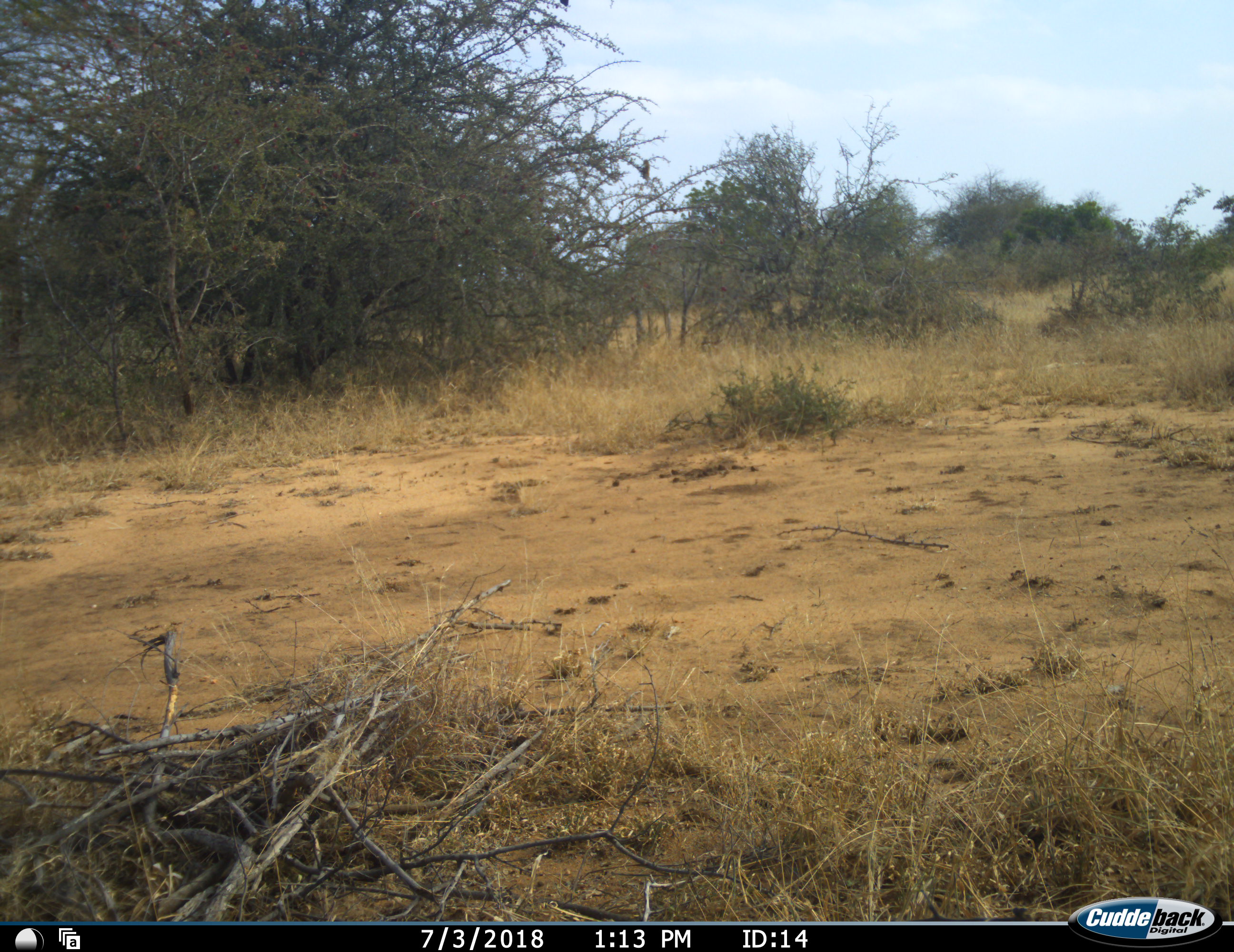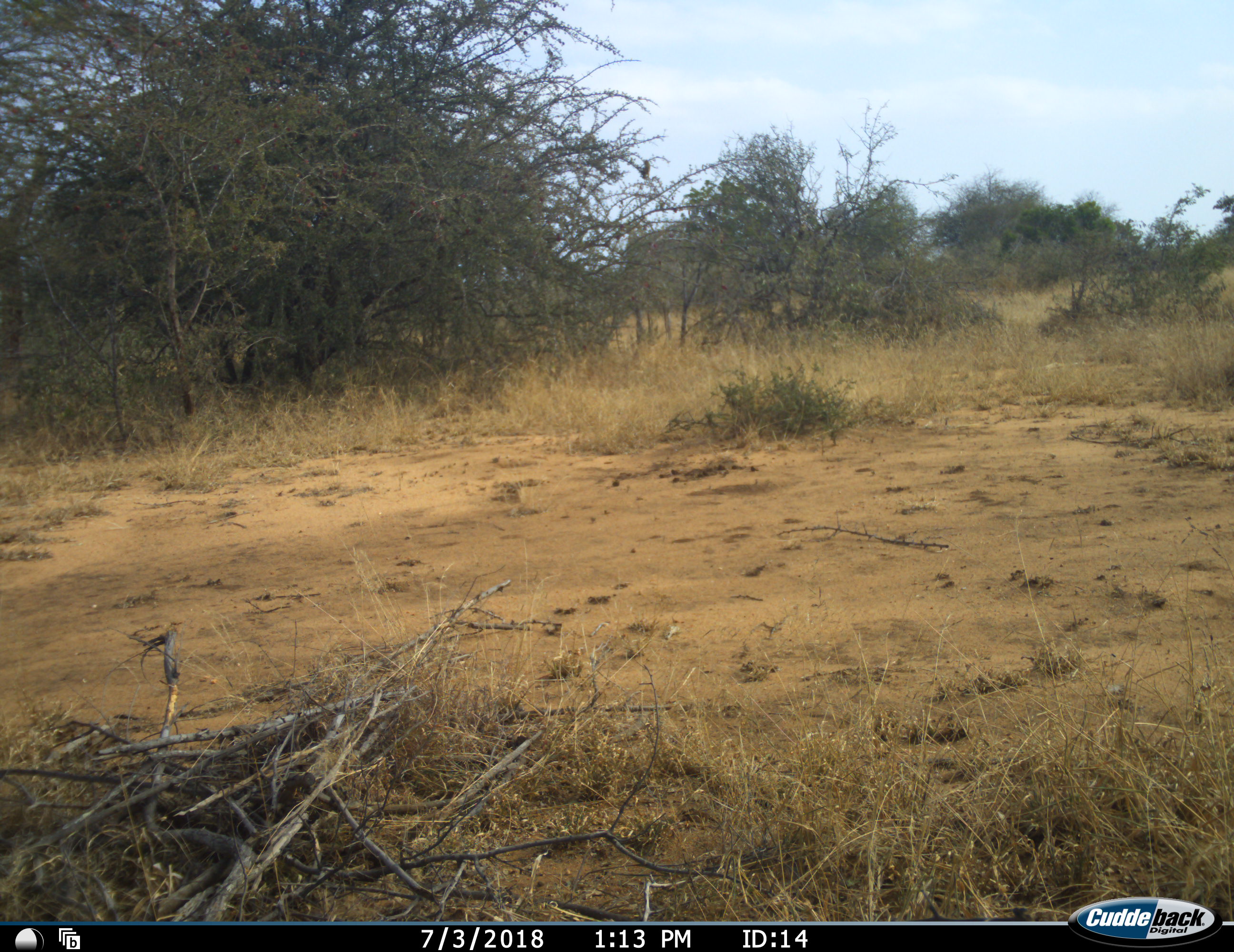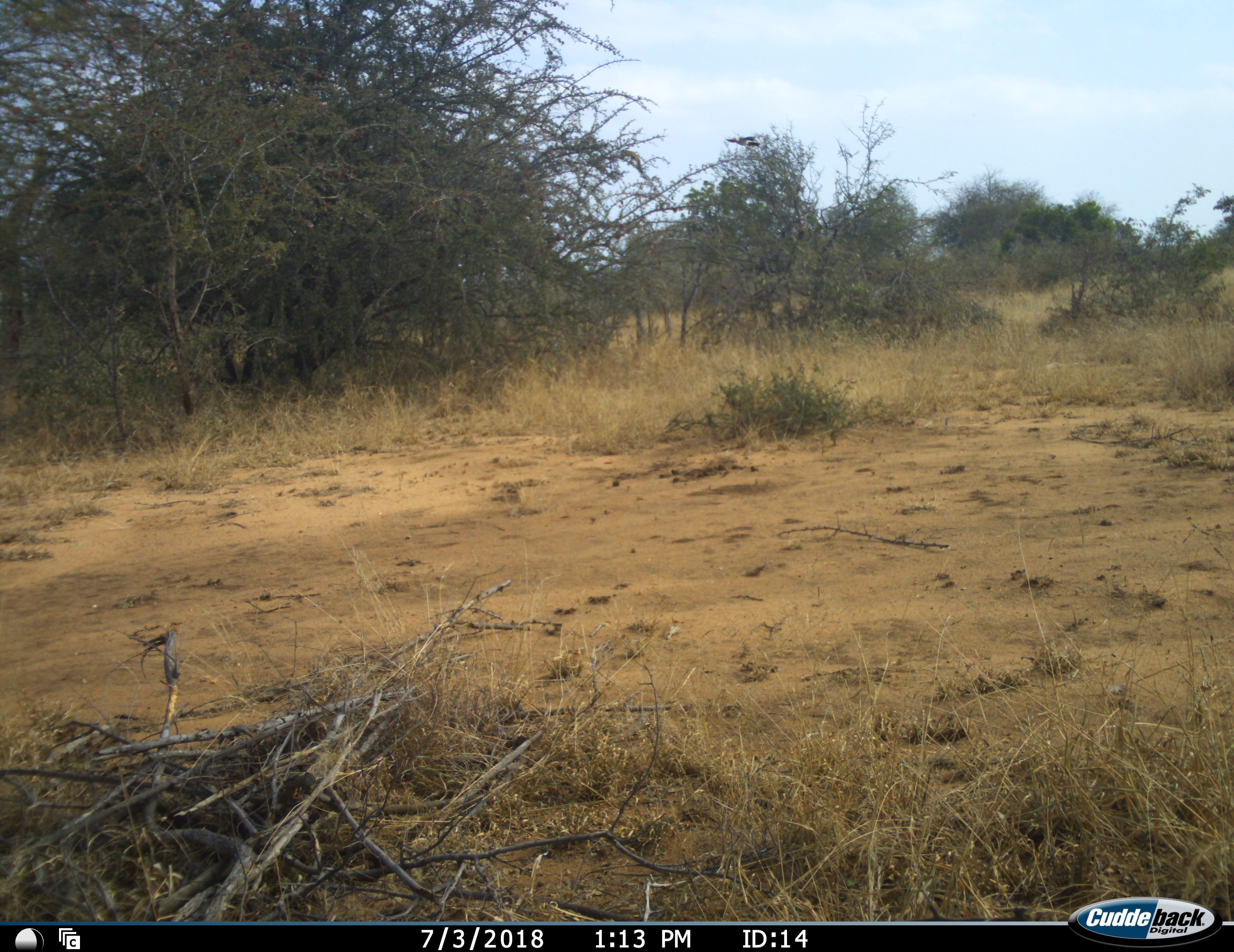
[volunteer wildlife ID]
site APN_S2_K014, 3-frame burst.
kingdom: Animalia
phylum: Chordata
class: Aves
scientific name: Aves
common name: bird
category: birdother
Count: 2.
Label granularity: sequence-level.